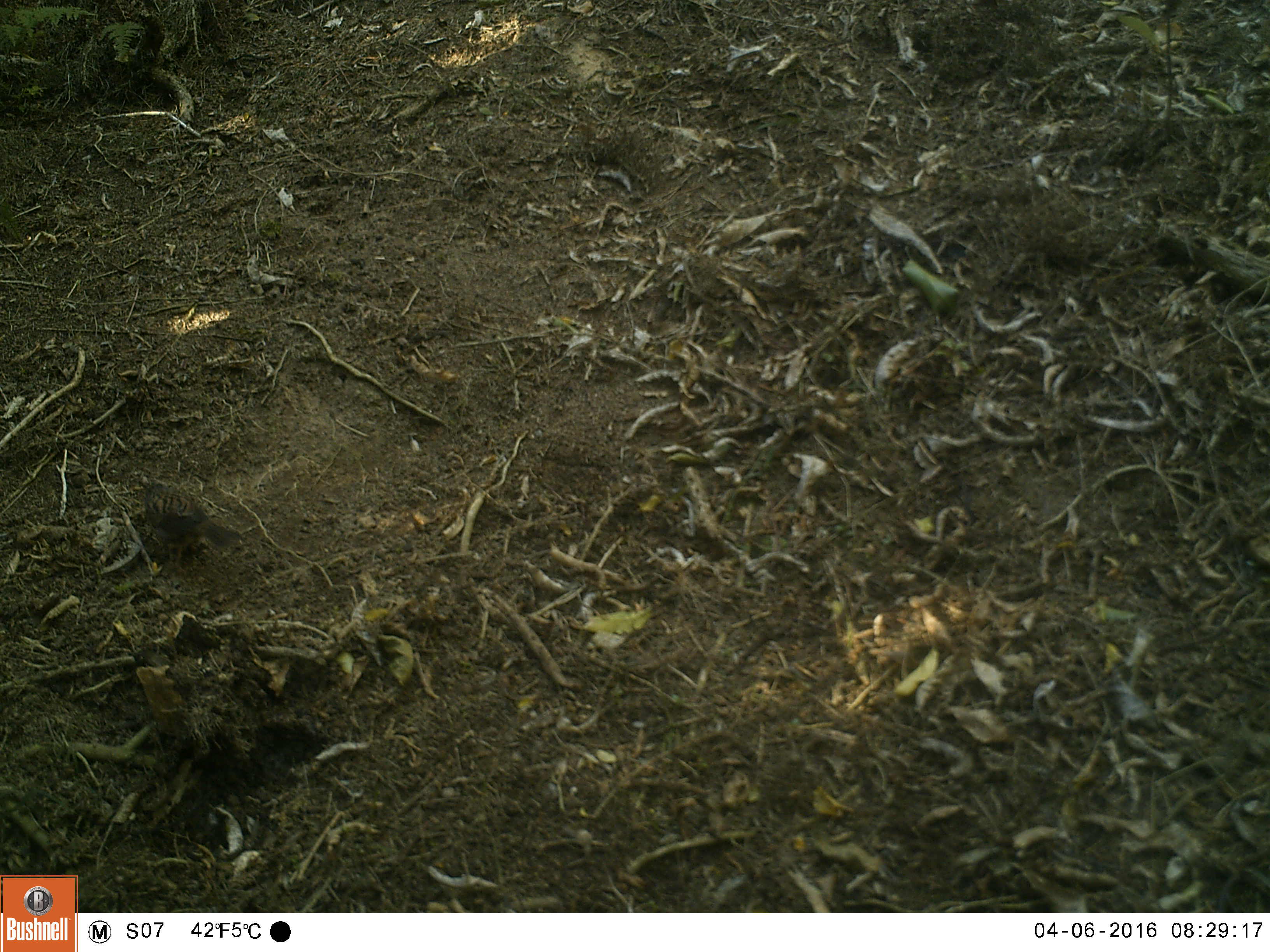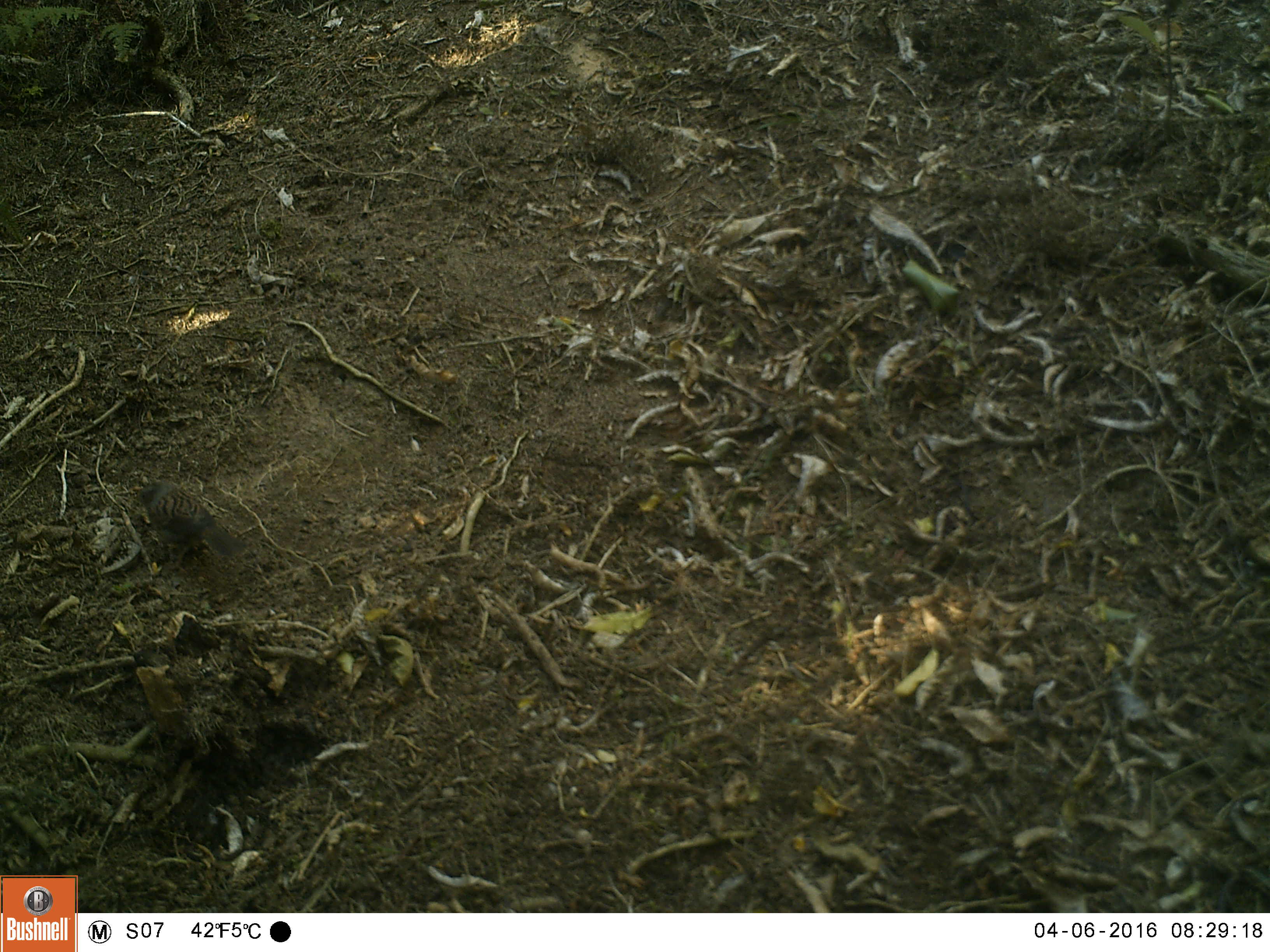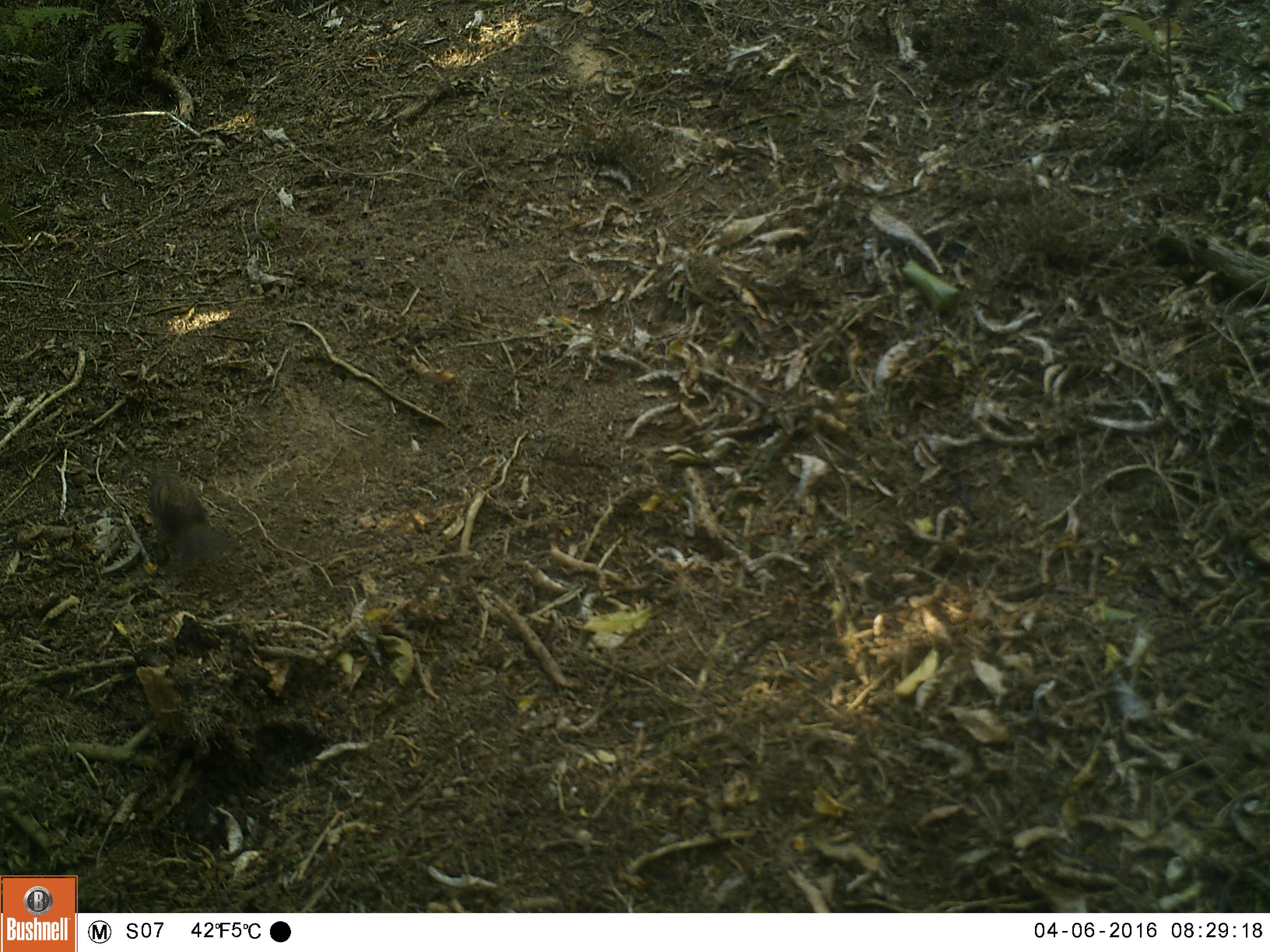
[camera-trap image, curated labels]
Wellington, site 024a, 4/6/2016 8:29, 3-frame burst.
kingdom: Animalia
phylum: Chordata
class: Aves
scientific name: Aves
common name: bird